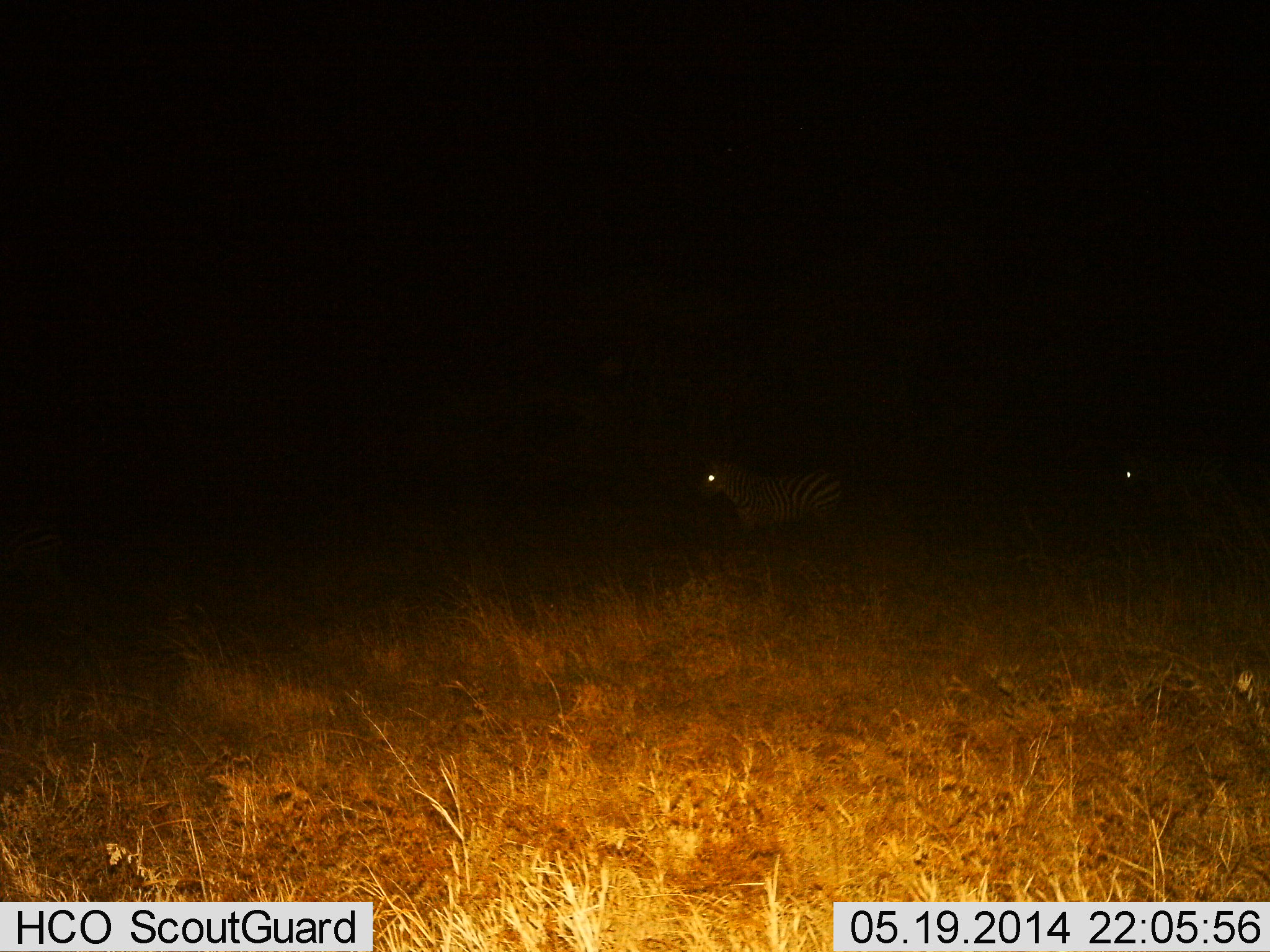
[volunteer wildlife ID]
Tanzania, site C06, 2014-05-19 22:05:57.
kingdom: Animalia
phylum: Chordata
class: Mammalia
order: Perissodactyla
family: Equidae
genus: Equus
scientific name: Equus quagga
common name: plains zebra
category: zebra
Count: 2.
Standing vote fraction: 80%.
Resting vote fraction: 0%.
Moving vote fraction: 20%.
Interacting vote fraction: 0%.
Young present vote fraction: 0%.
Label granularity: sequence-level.